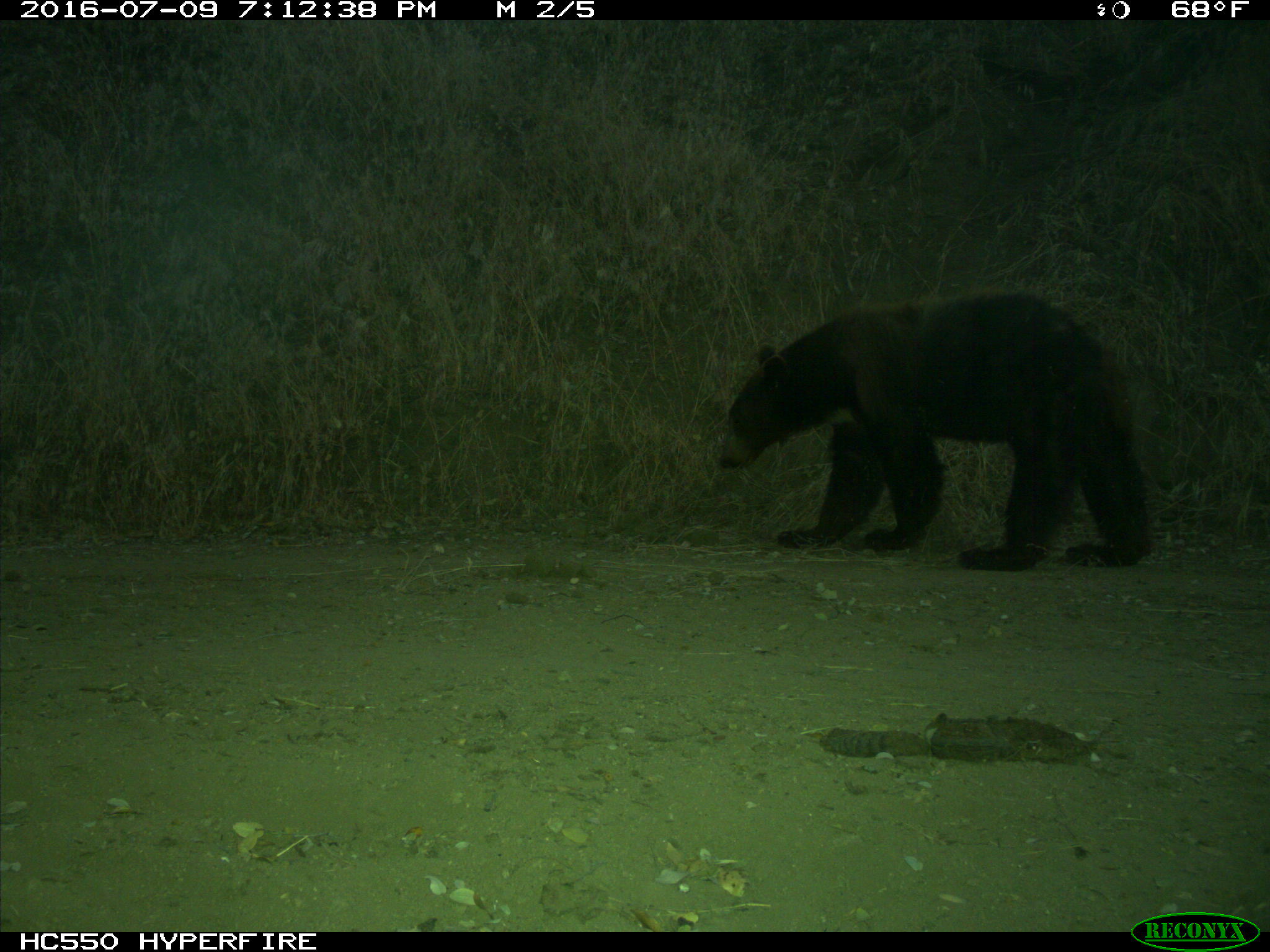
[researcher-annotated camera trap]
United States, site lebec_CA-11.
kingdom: Animalia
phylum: Chordata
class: Mammalia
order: Carnivora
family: Ursidae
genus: Ursus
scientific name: Ursus americanus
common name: american black bear